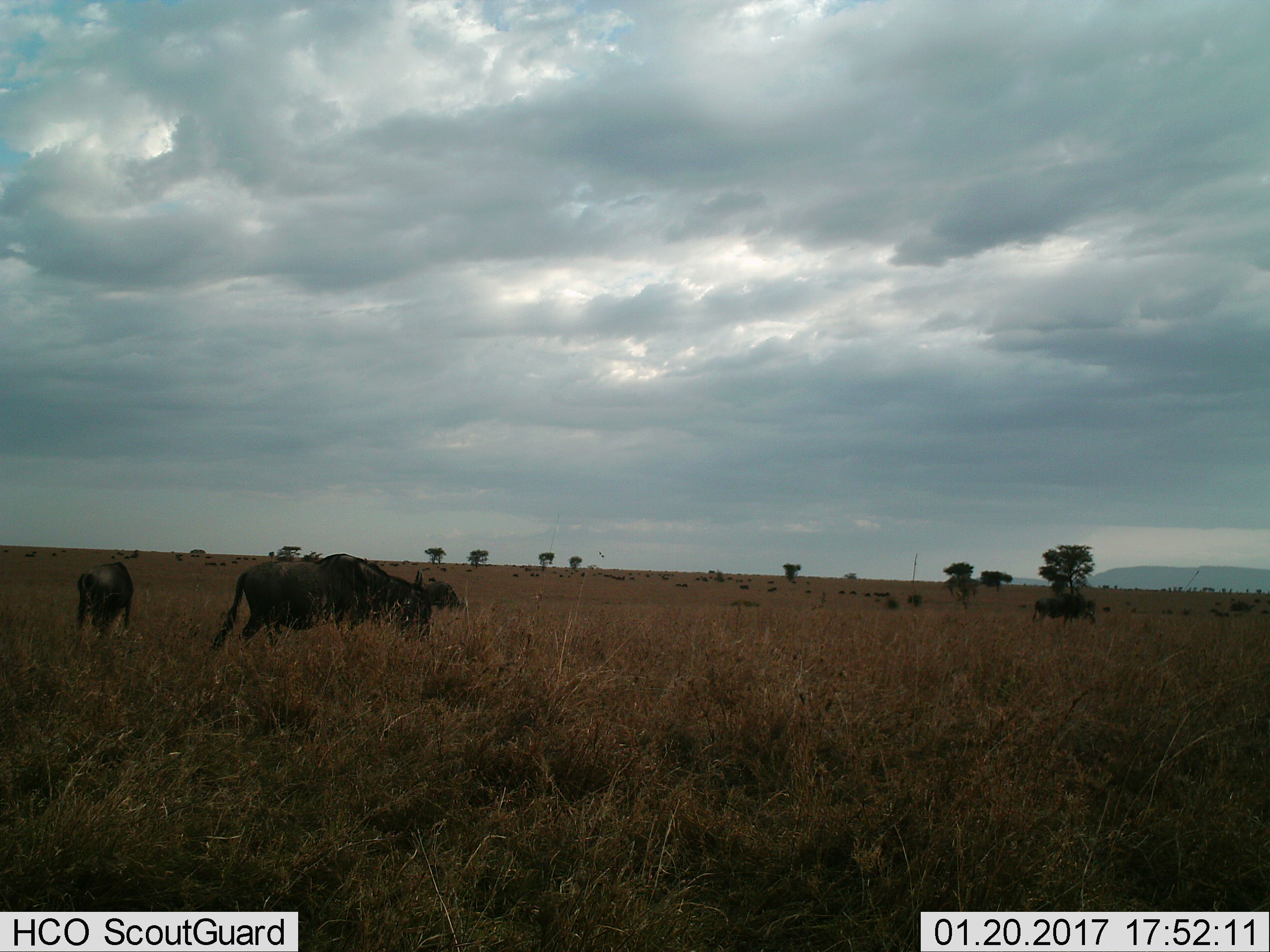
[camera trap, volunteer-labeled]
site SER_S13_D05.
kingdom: Animalia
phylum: Chordata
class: Mammalia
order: Artiodactyla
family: Bovidae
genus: Connochaetes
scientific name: Connochaetes taurinus taurinus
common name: blue wildebeest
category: wildebeestblue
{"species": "wildebeestblue (blue wildebeest) (Connochaetes taurinus taurinus)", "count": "4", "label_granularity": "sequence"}